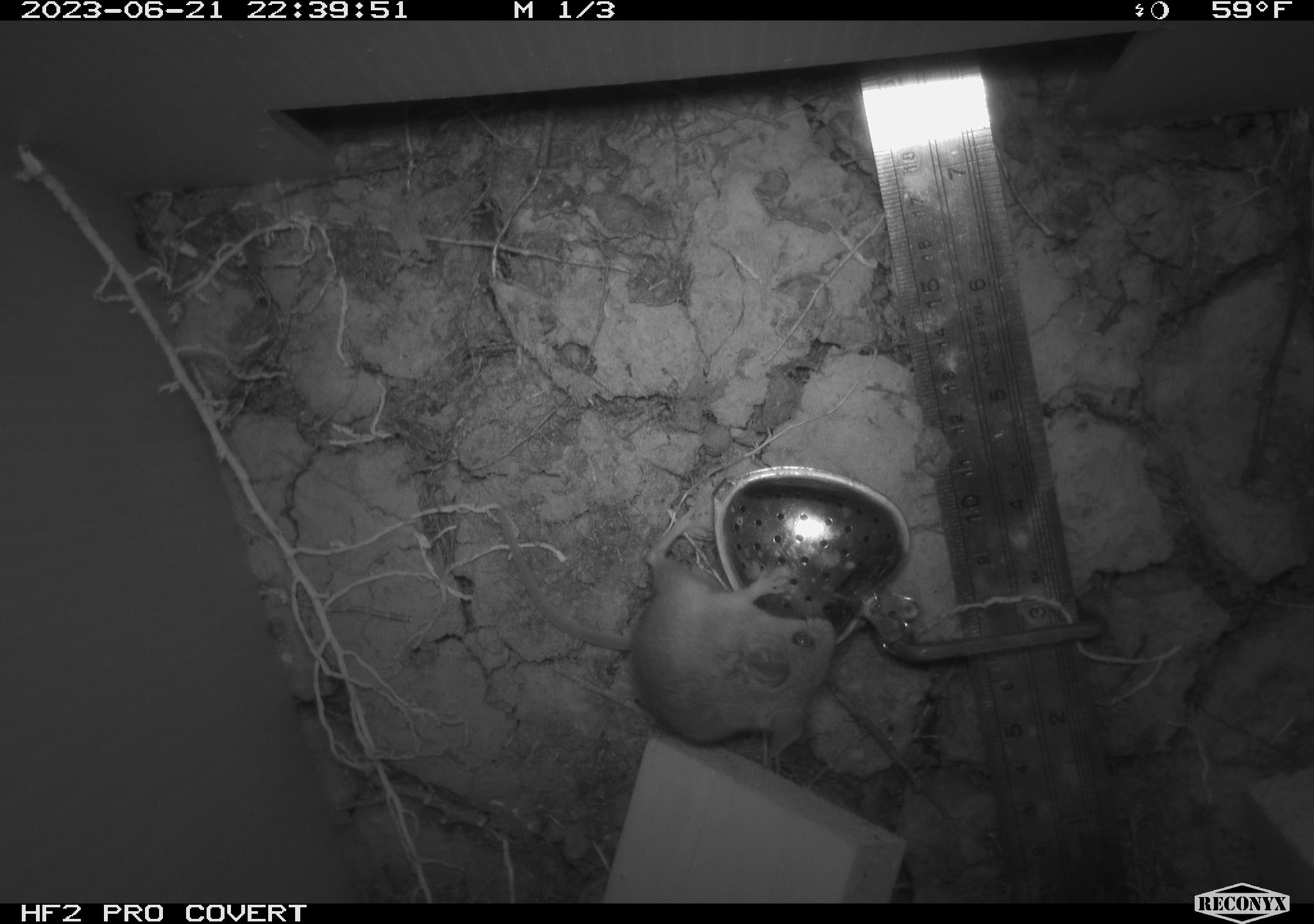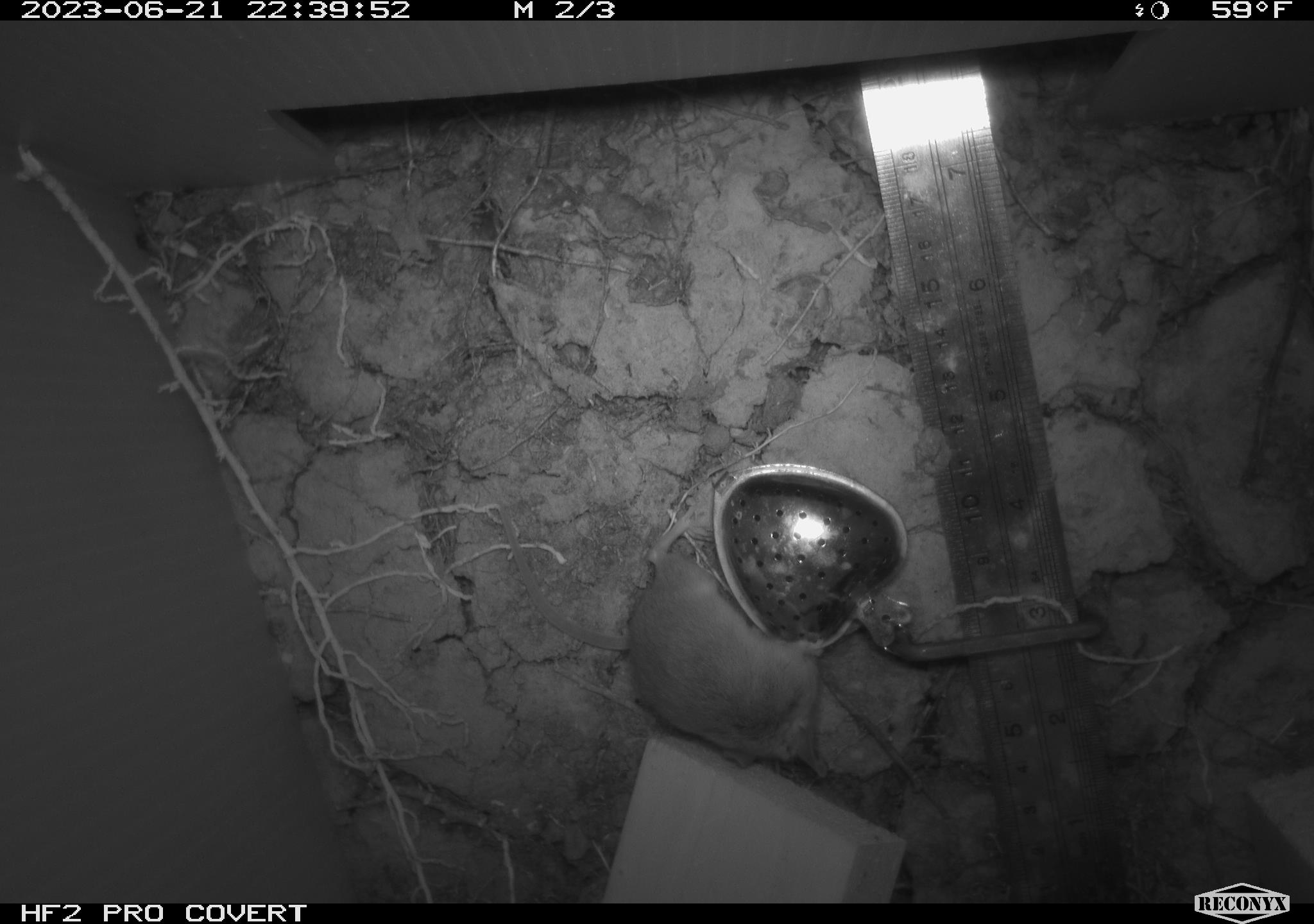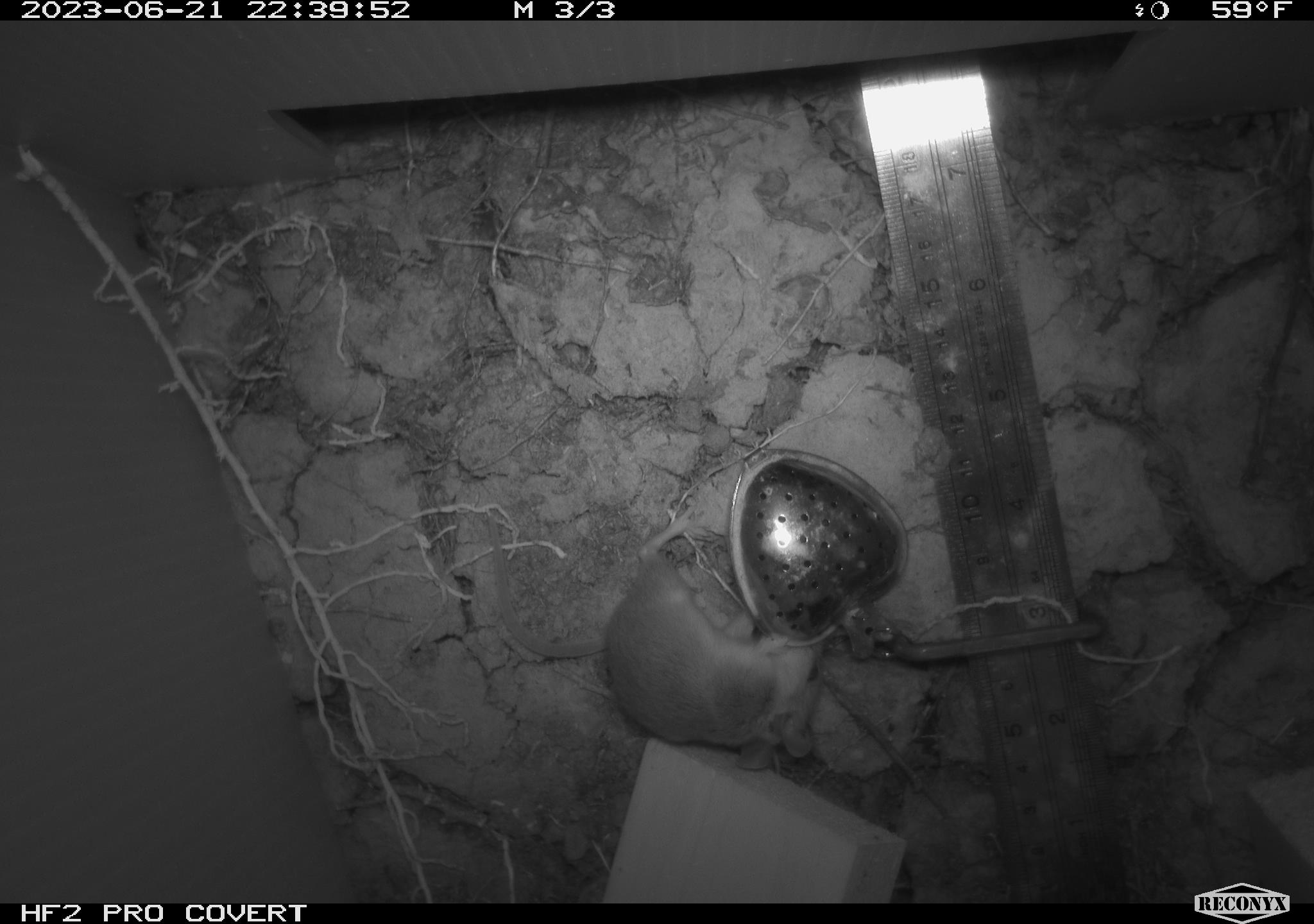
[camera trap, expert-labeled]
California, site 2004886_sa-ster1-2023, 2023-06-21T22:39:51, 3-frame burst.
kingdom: Animalia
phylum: Chordata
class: Mammalia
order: Rodentia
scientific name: Rodentia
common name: mouse species